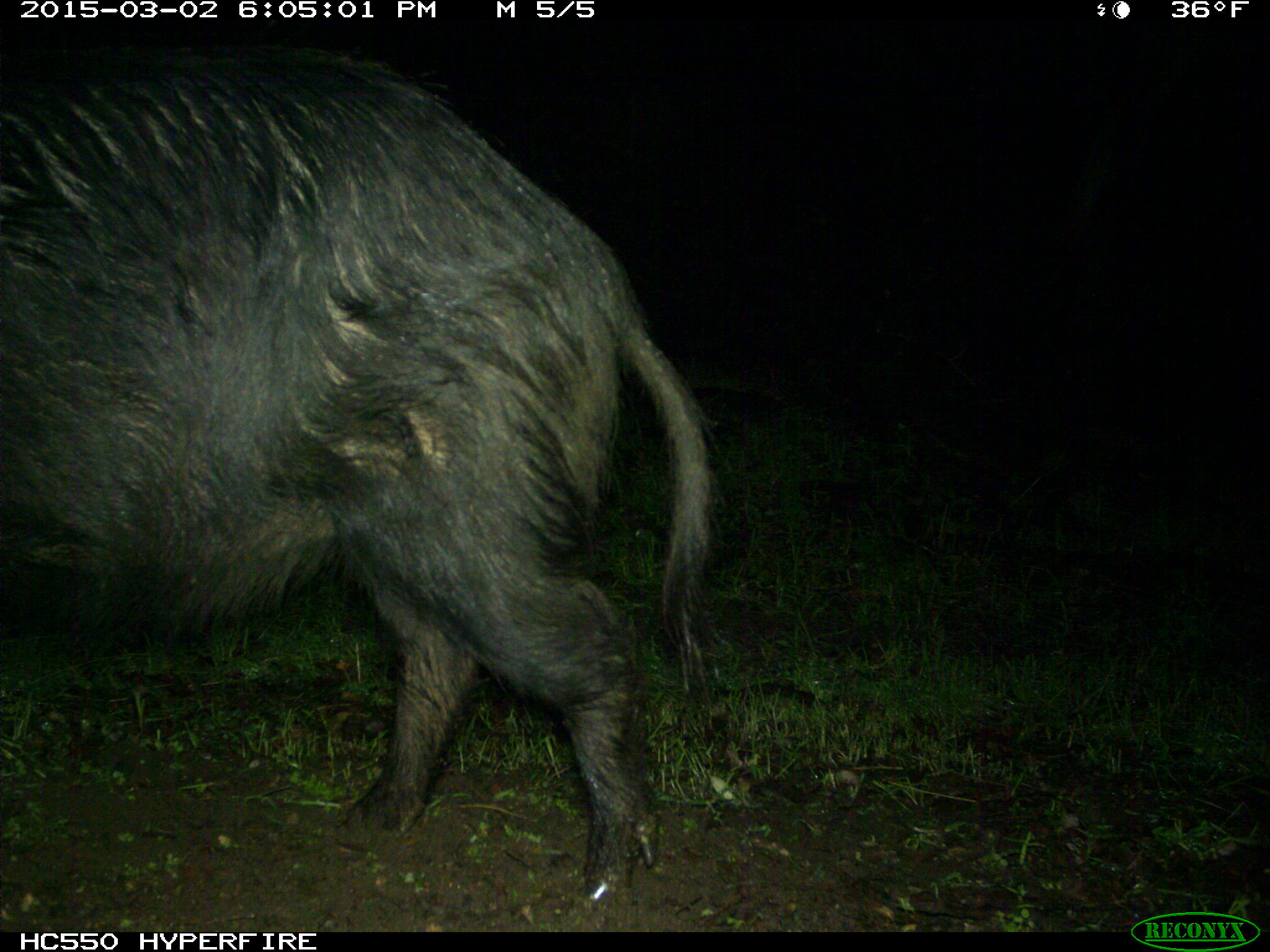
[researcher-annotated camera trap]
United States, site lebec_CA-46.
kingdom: Animalia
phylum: Chordata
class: Mammalia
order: Artiodactyla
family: Suidae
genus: Sus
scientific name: Sus scrofa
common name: wild boar